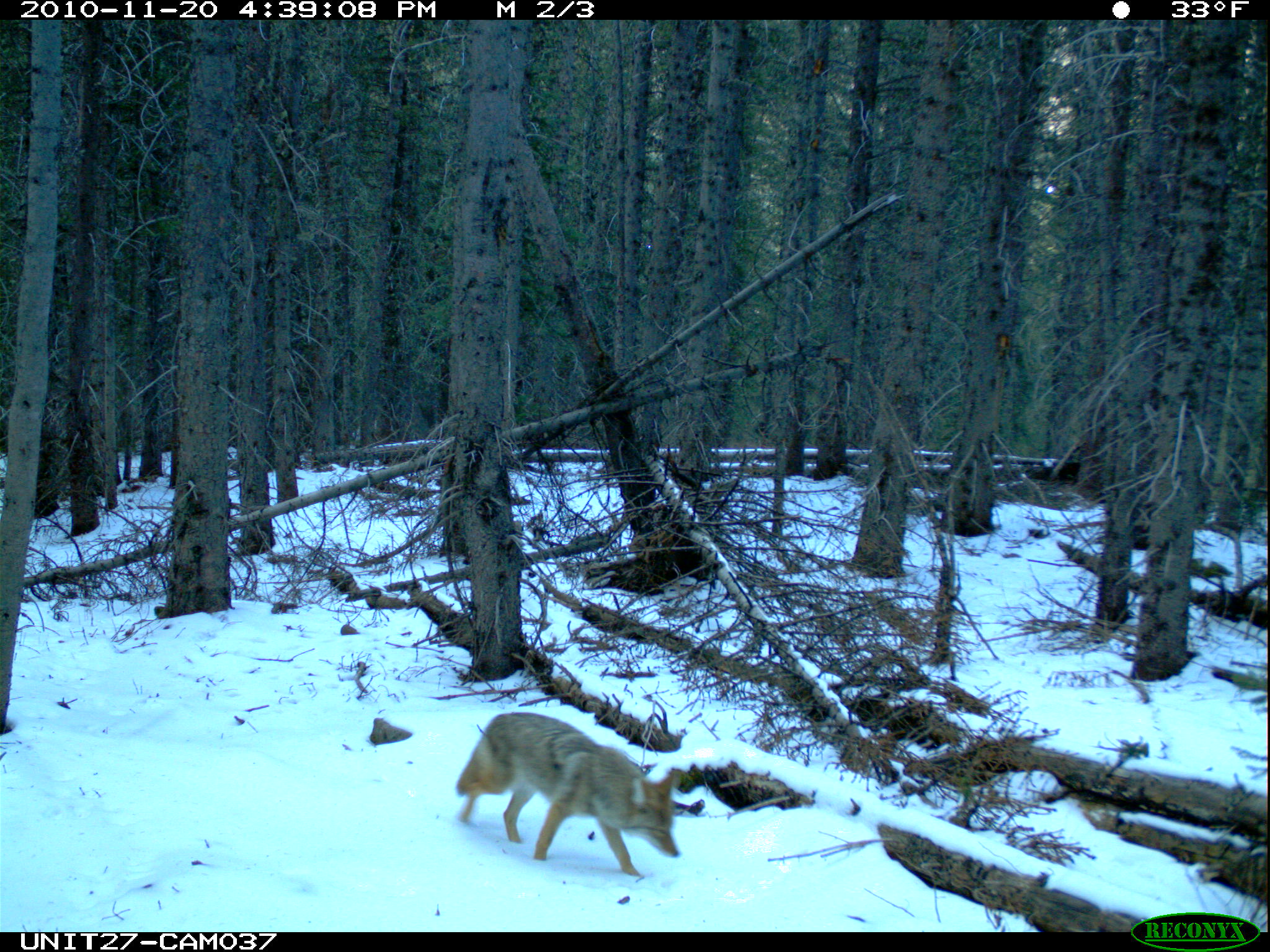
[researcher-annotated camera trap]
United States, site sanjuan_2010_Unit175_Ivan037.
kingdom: Animalia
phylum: Chordata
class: Mammalia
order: Carnivora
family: Canidae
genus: Canis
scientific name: Canis latrans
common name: coyote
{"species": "Canis latrans (coyote)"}